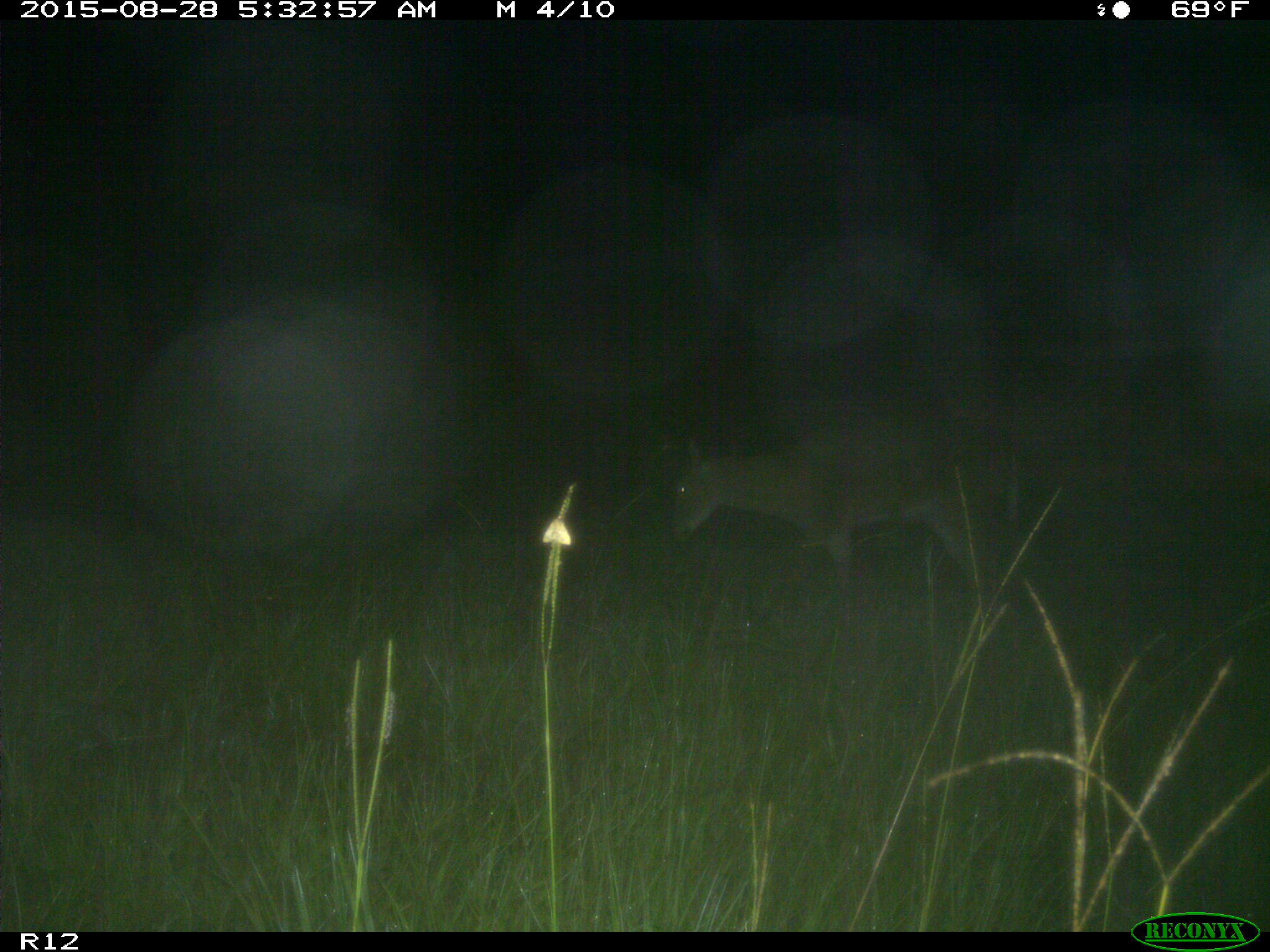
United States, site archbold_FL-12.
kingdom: Animalia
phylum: Chordata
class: Mammalia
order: Artiodactyla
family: Cervidae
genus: Odocoileus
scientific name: Odocoileus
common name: deer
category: unidentified deer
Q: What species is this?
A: Unidentified deer (deer) (Odocoileus).